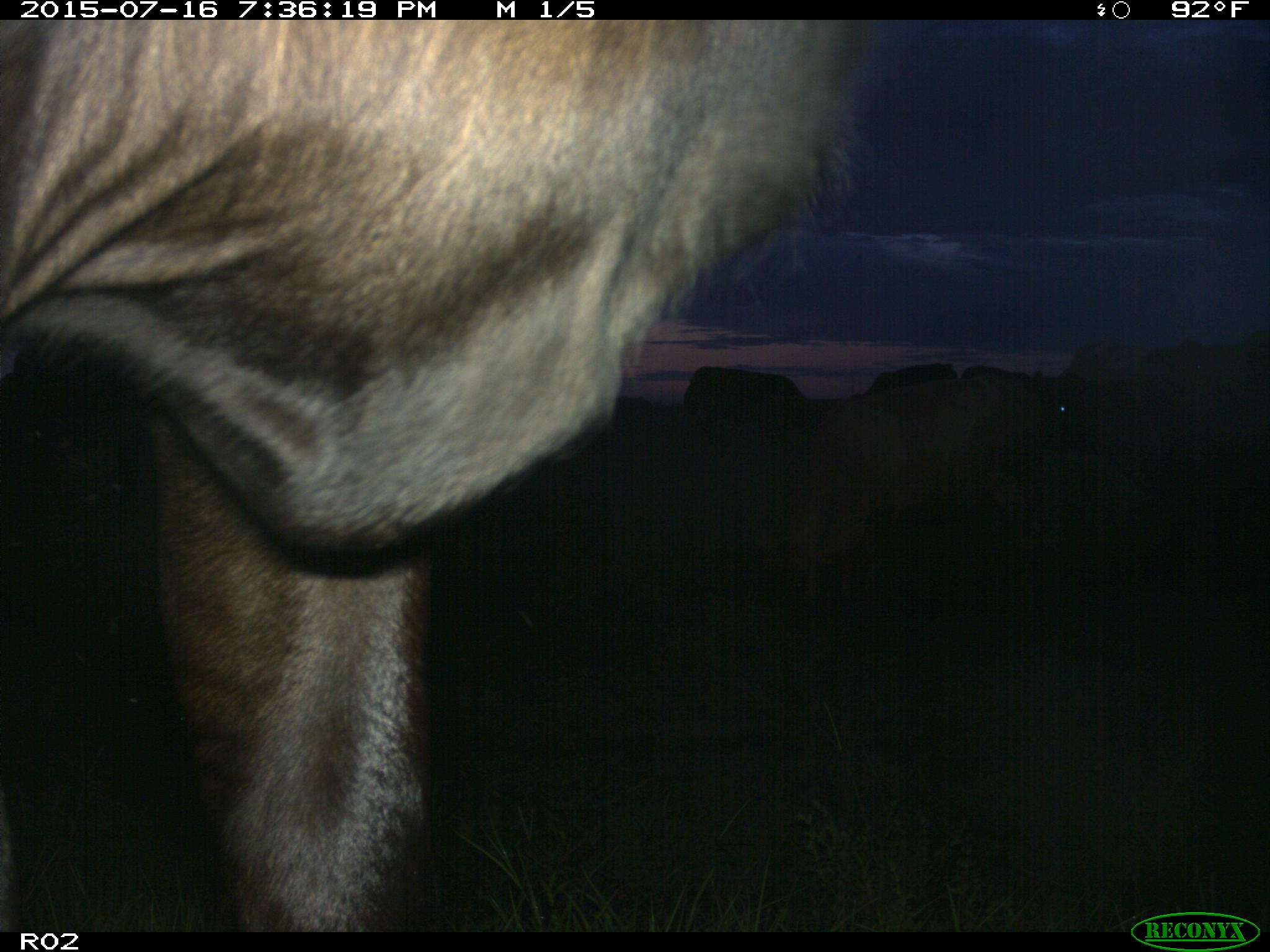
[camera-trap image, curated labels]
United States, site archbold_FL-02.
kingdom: Animalia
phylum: Chordata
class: Mammalia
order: Artiodactyla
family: Bovidae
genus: Bos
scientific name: Bos taurus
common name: domestic cow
Bos taurus (domestic cow).